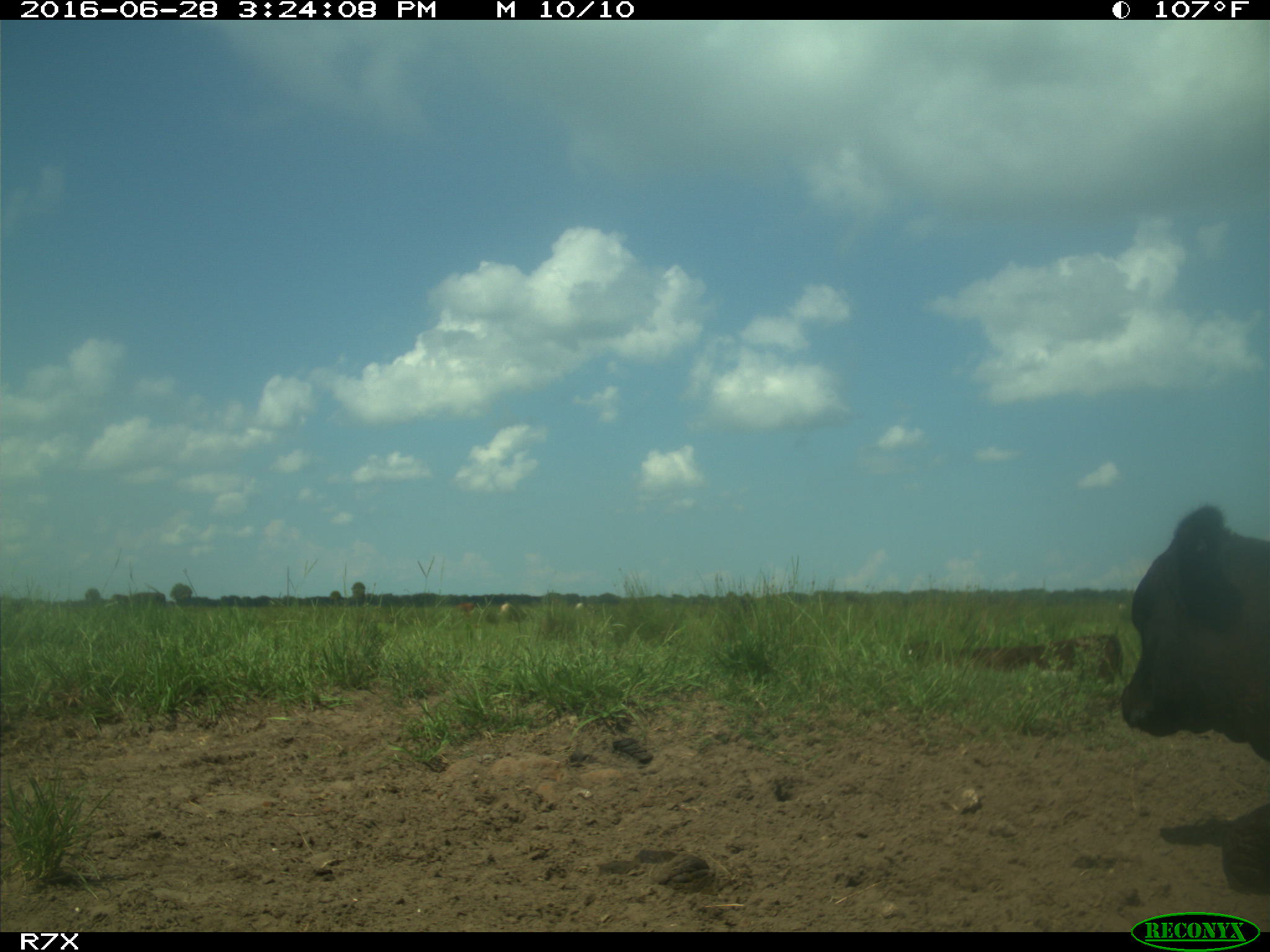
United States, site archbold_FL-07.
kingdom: Animalia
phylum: Chordata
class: Mammalia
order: Artiodactyla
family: Bovidae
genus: Bos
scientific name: Bos taurus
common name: domestic cow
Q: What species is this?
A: Bos taurus (domestic cow).